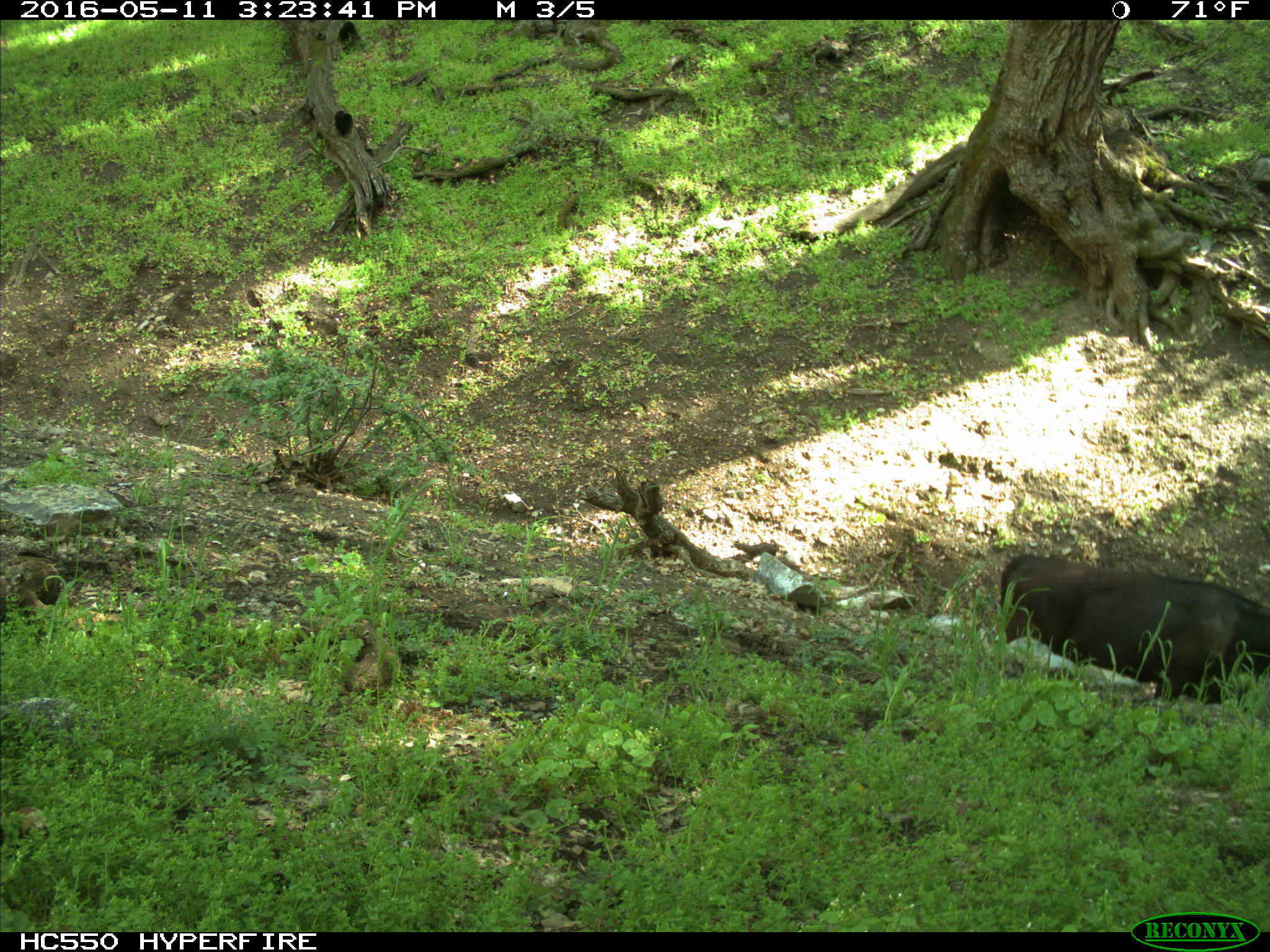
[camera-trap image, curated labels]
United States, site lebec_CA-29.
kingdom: Animalia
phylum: Chordata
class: Mammalia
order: Artiodactyla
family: Bovidae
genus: Bos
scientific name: Bos taurus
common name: domestic cow